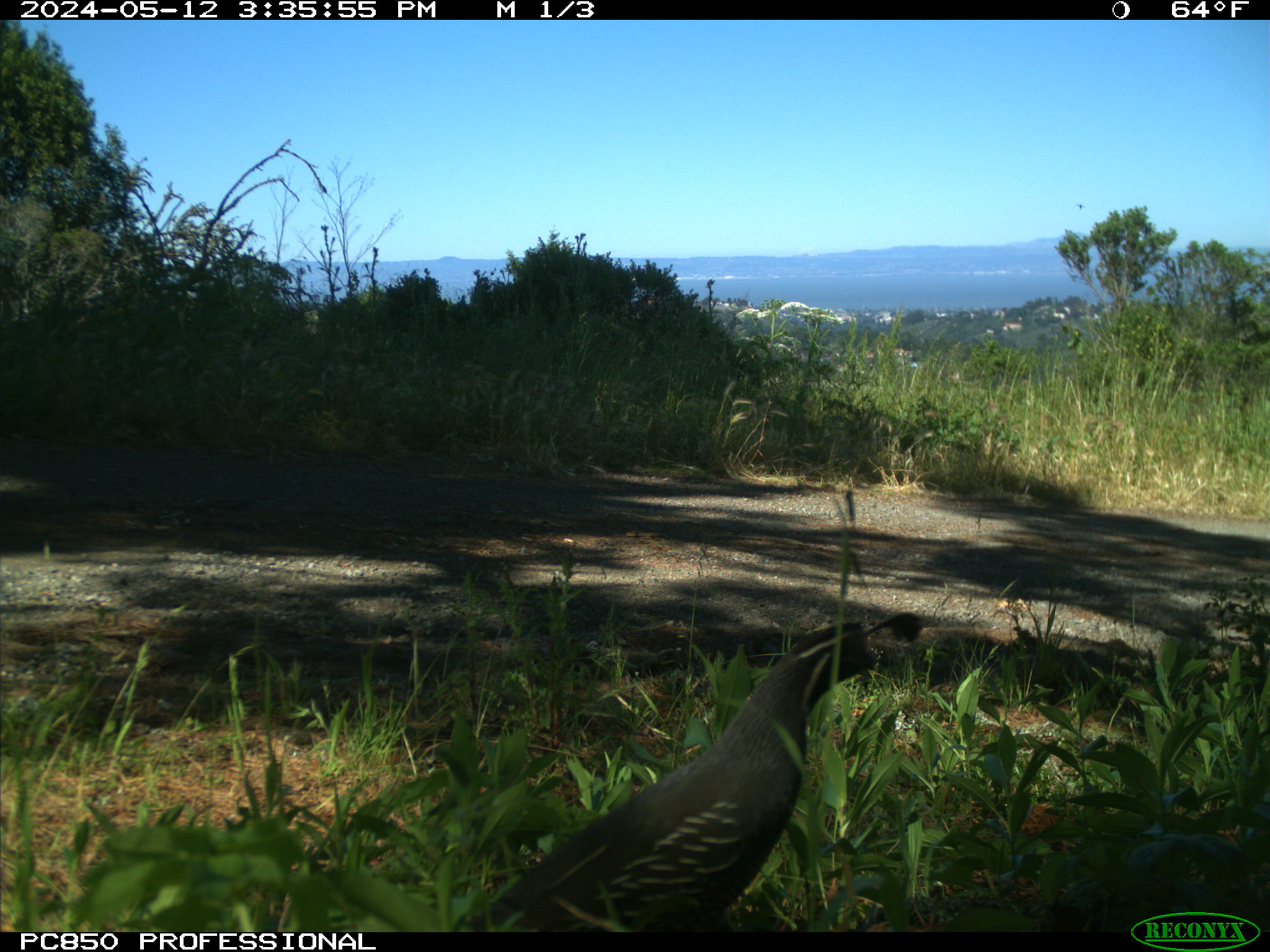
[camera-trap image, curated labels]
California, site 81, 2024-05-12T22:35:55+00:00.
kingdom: Animalia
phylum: Chordata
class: Aves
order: Galliformes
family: Odontophoridae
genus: Callipepla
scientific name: Callipepla californica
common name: california quail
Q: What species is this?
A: California quail (Callipepla californica).